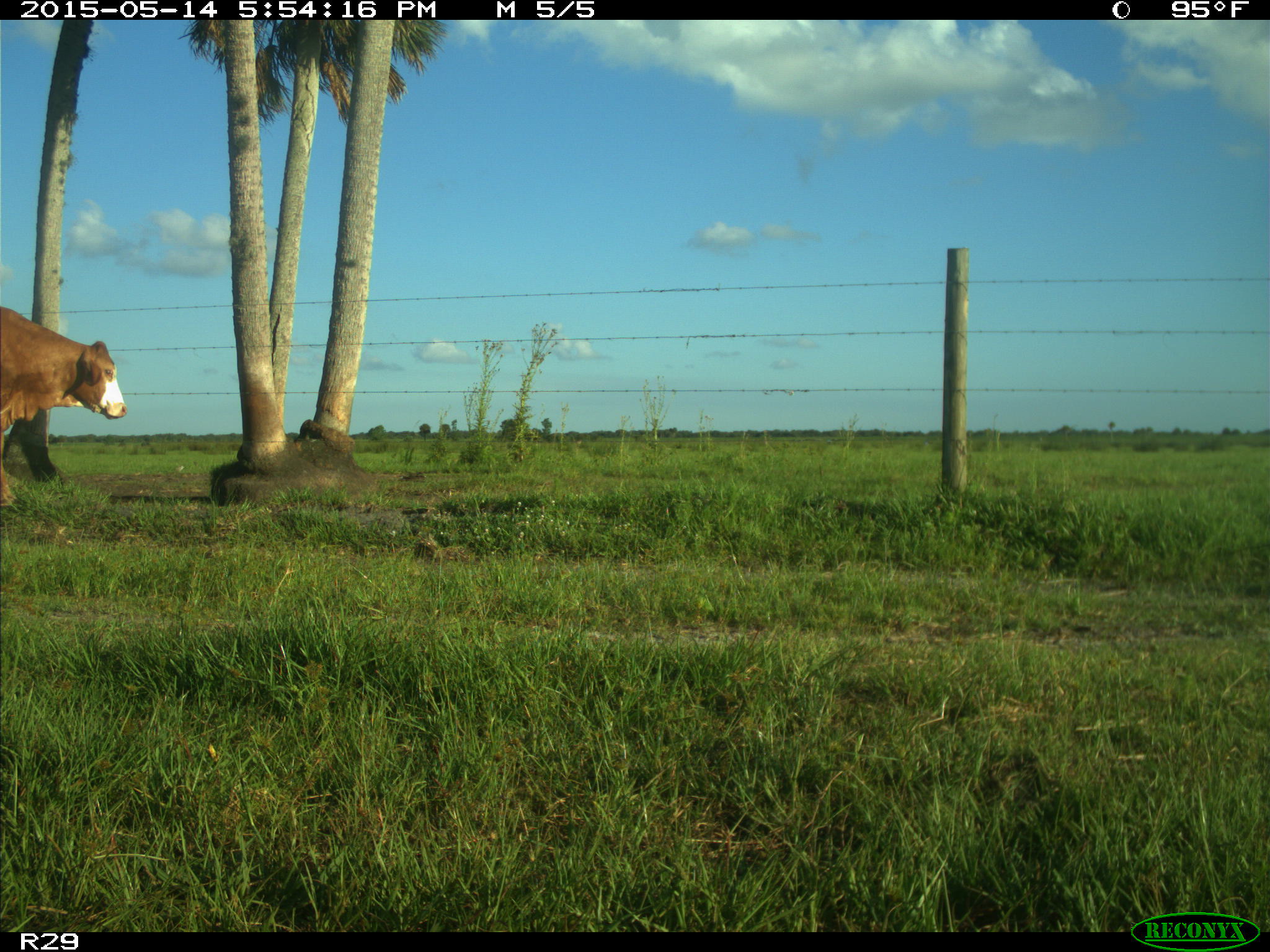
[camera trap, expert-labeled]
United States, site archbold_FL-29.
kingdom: Animalia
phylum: Chordata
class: Mammalia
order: Artiodactyla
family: Bovidae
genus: Bos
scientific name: Bos taurus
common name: domestic cow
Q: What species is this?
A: Bos taurus (domestic cow).